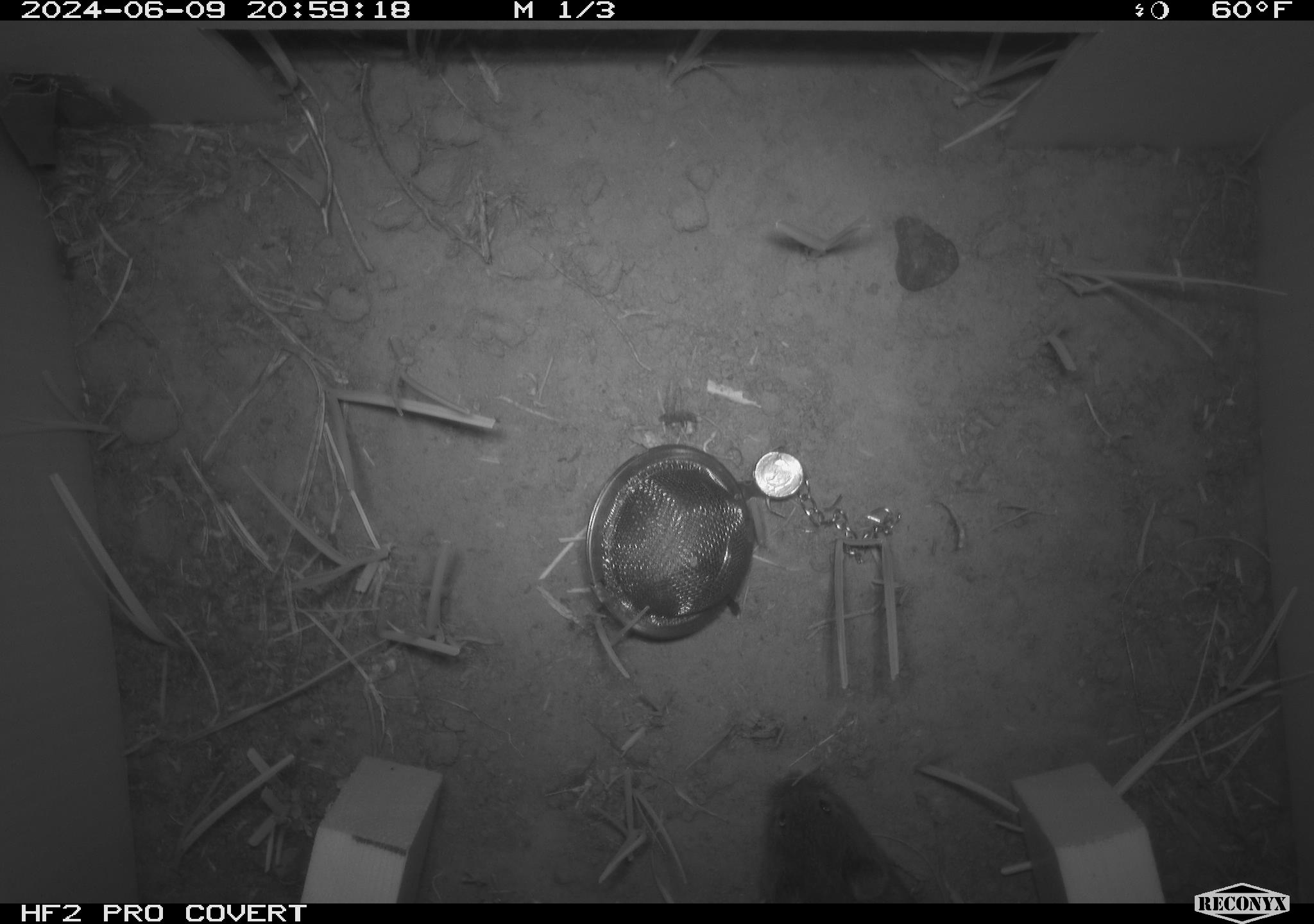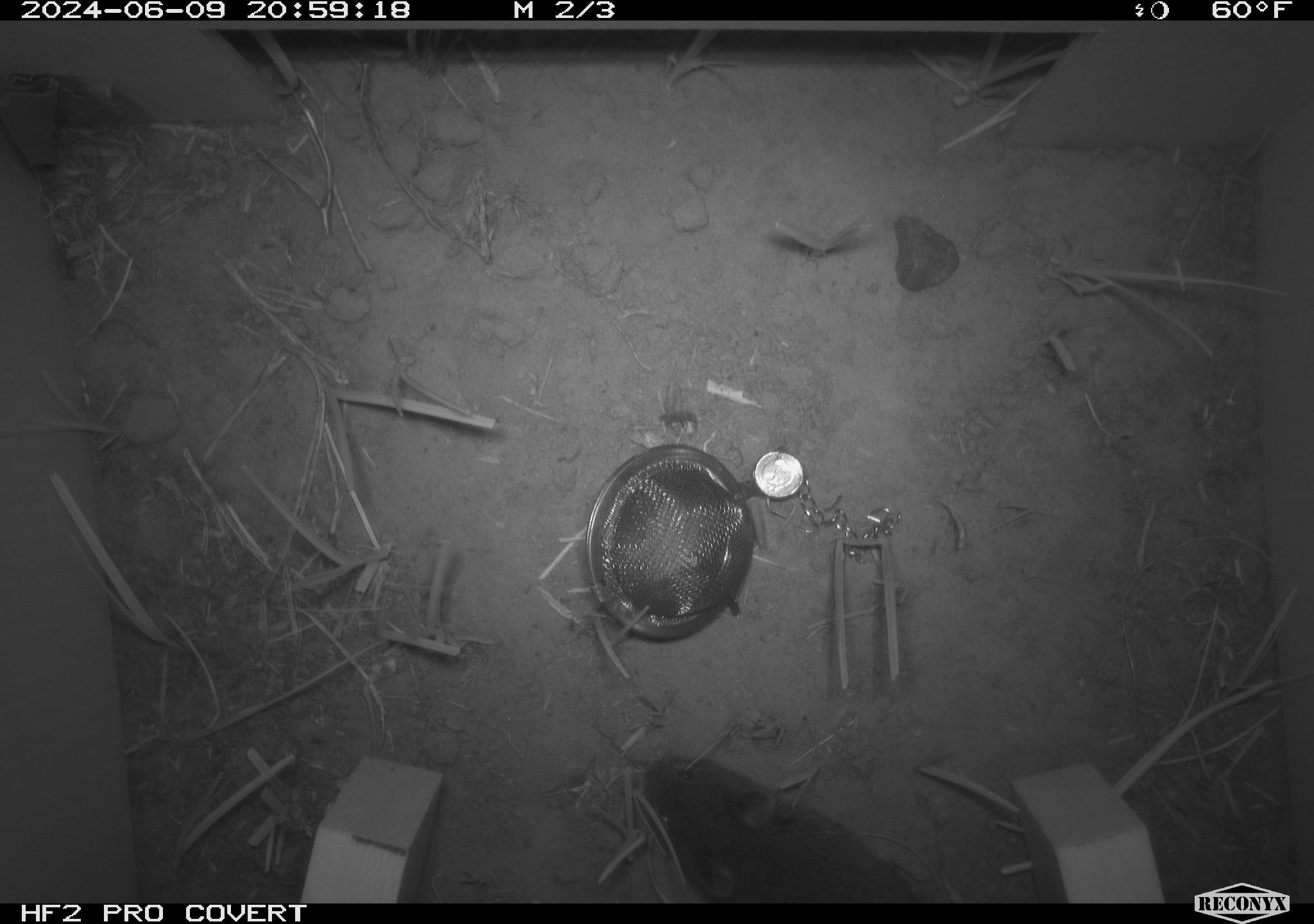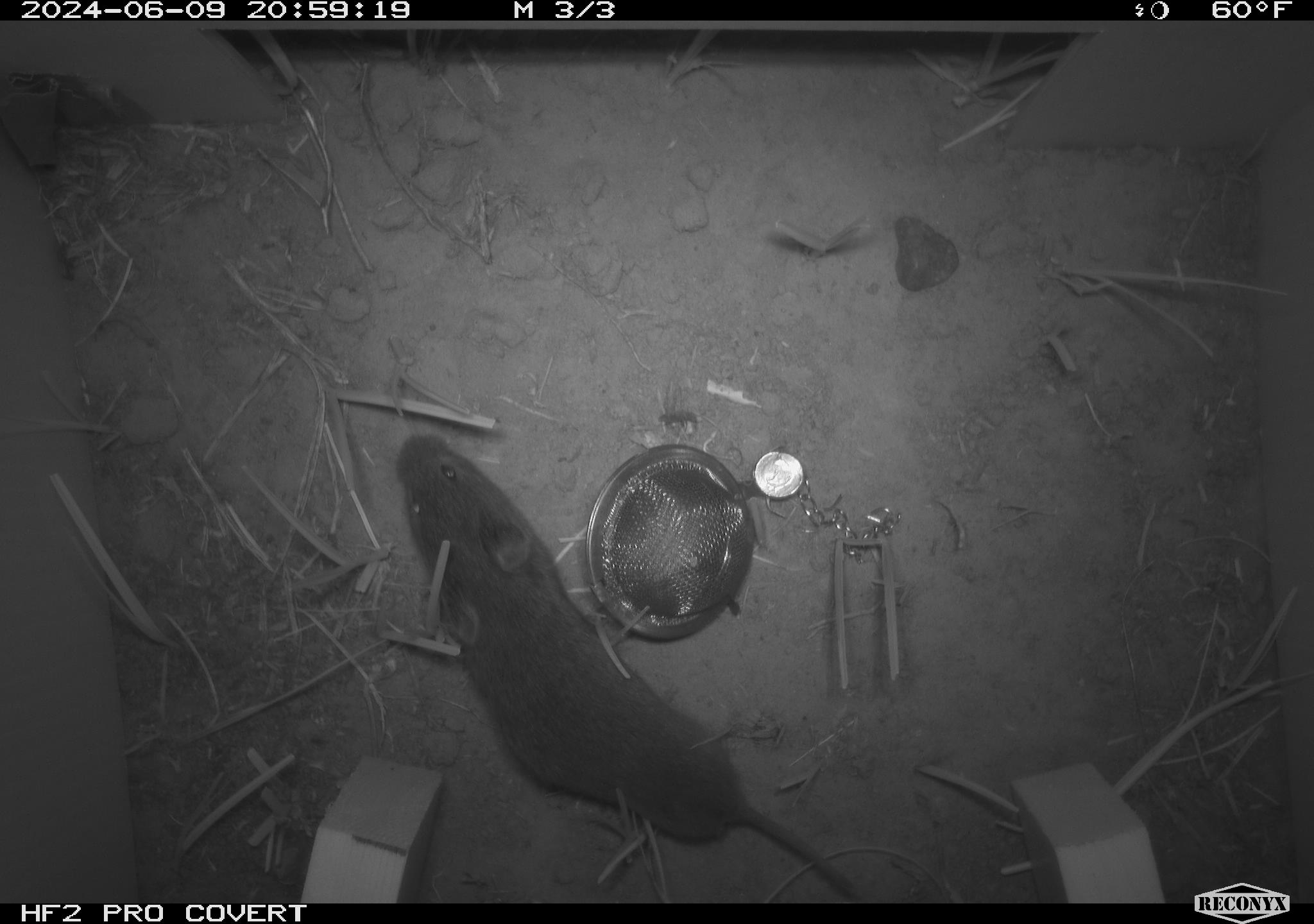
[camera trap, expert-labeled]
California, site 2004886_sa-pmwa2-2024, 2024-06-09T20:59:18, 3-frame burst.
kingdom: Animalia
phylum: Chordata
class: Mammalia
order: Rodentia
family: Cricetidae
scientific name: Arvicolinae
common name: voles, lemmings, and muskrats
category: arvicolinae subfamily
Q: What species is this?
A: Arvicolinae subfamily (voles, lemmings, and muskrats) (Arvicolinae).